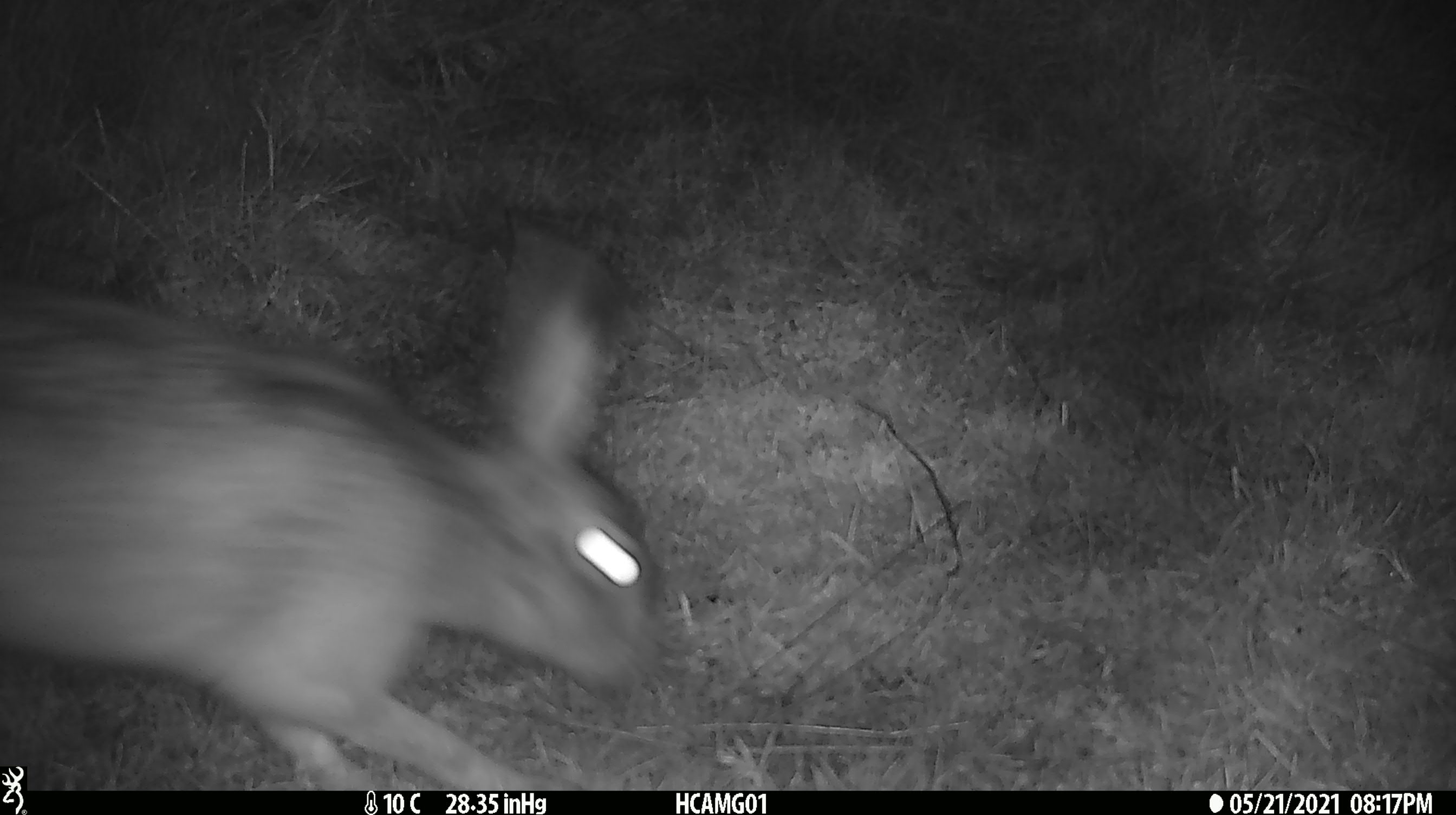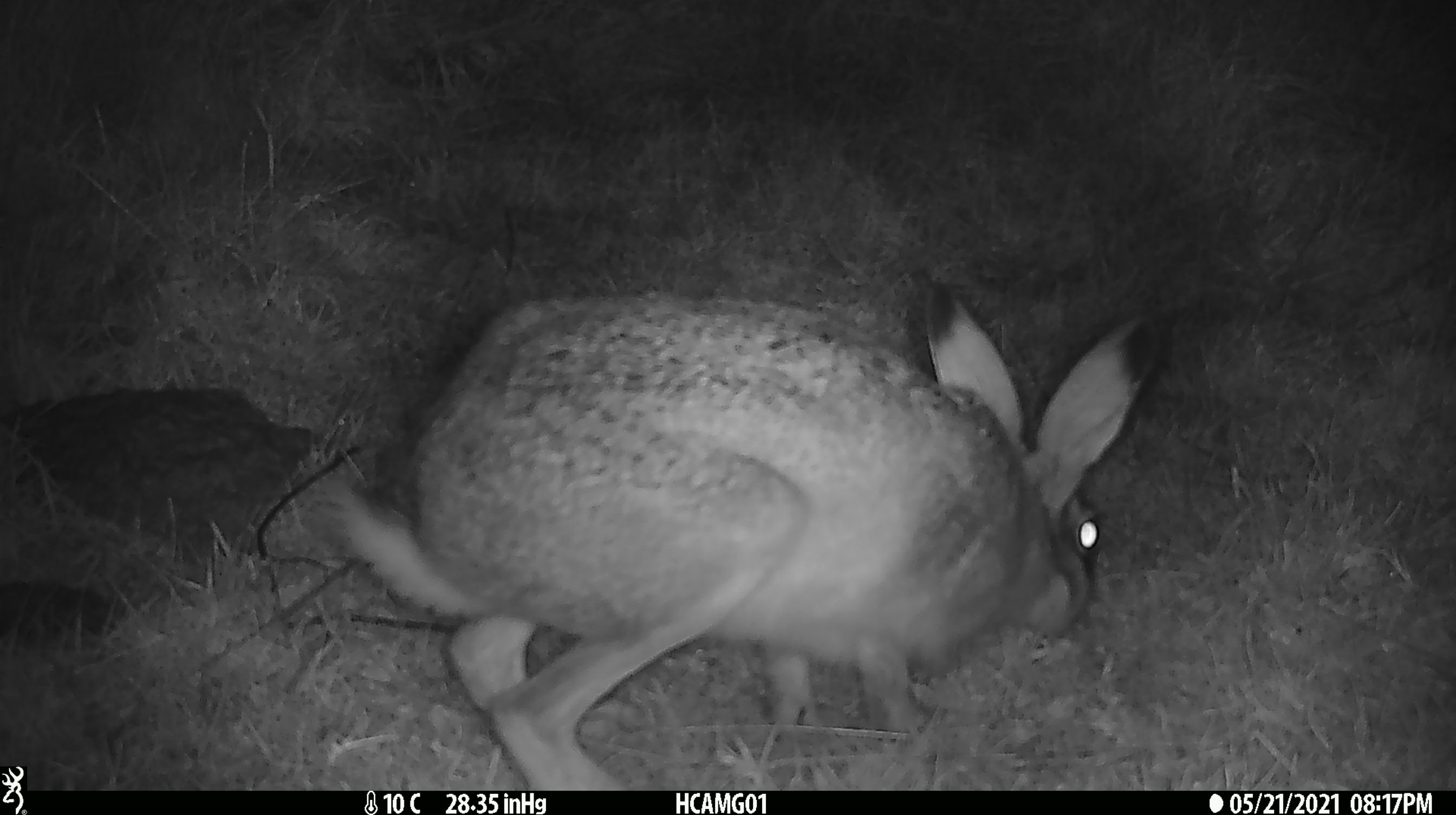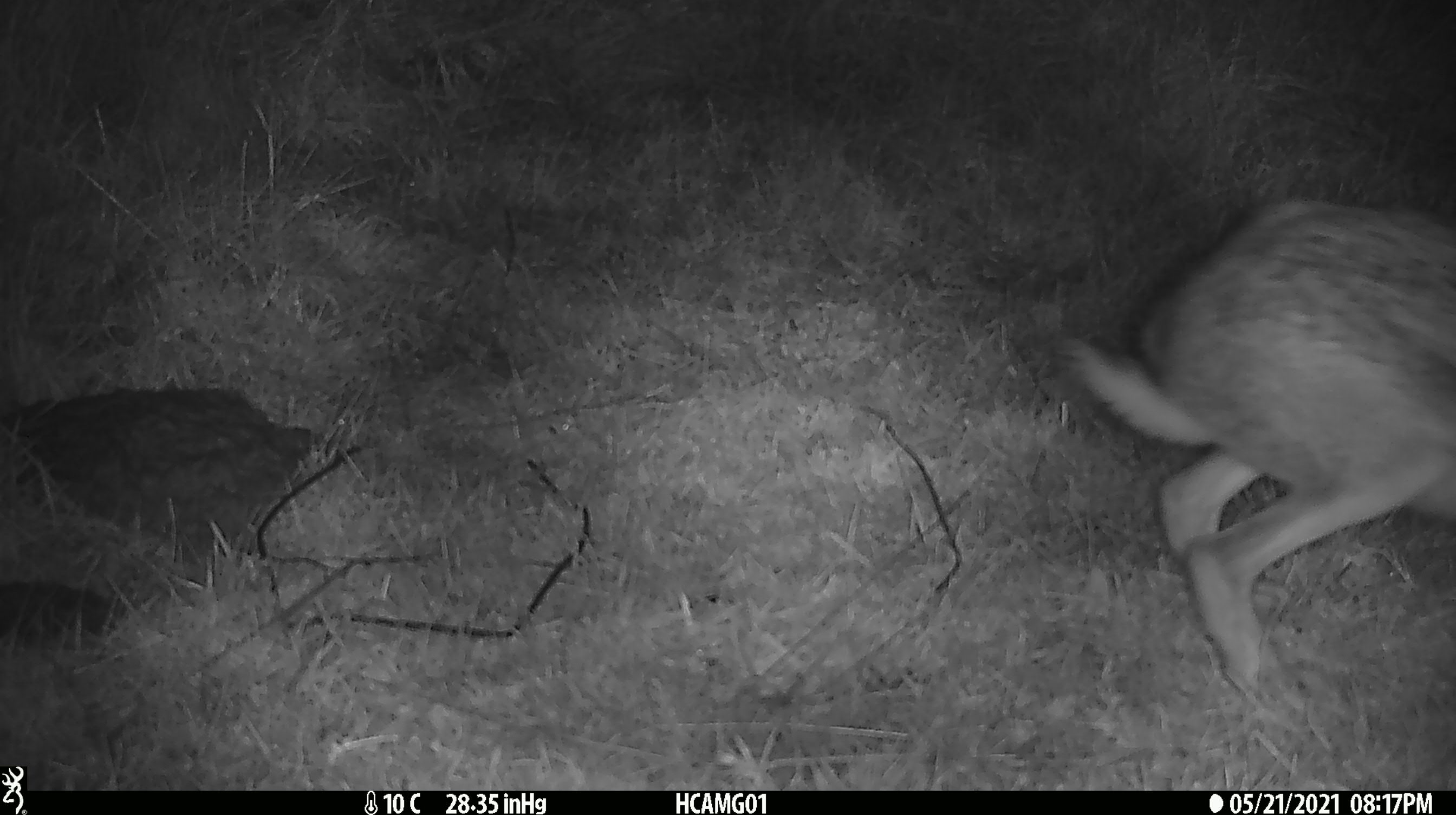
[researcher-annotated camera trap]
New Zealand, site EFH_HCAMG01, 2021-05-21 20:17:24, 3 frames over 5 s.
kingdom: Animalia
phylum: Chordata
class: Mammalia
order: Lagomorpha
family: Leporidae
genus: Lepus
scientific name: Lepus europaeus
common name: brown hare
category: hare